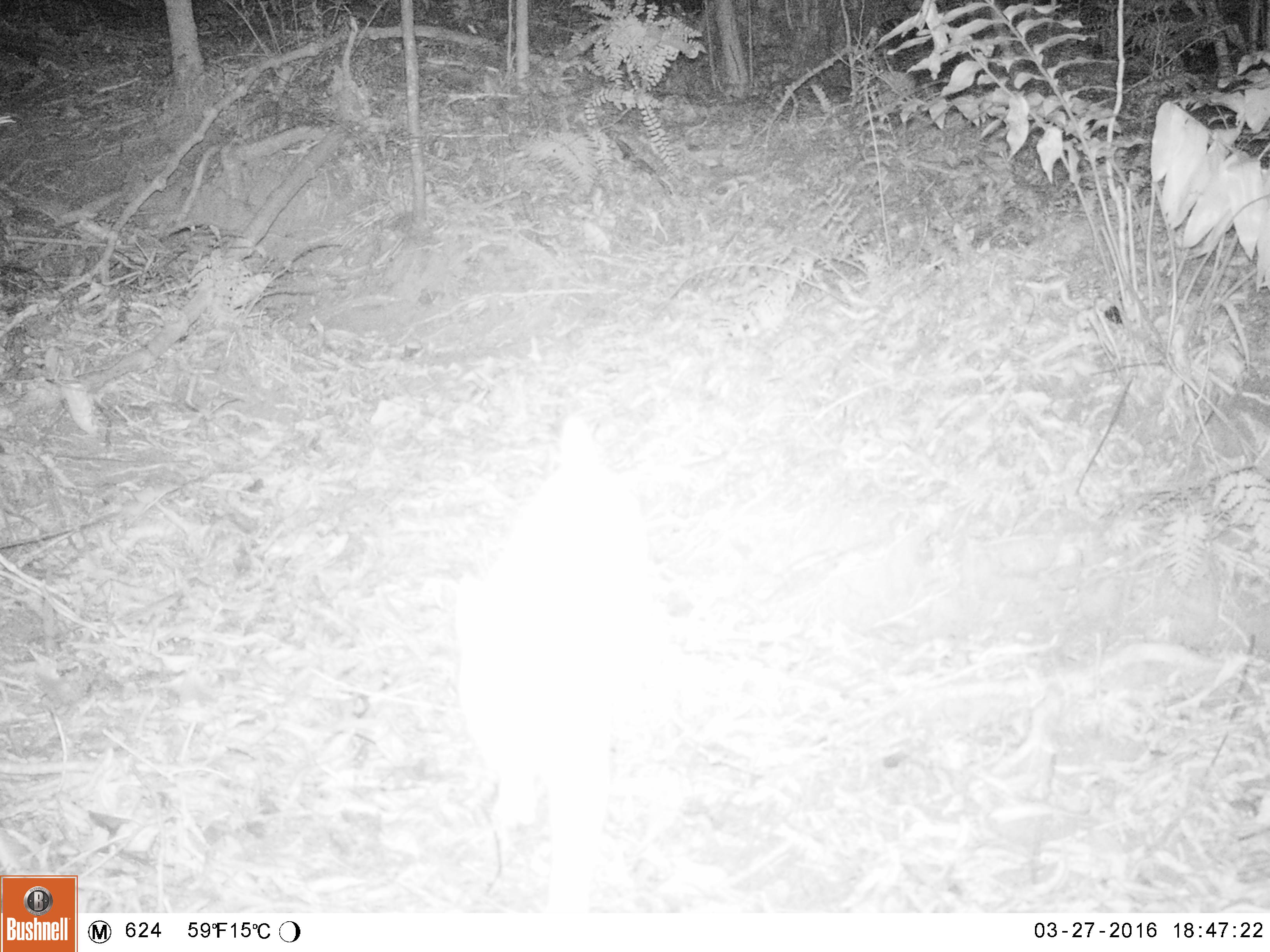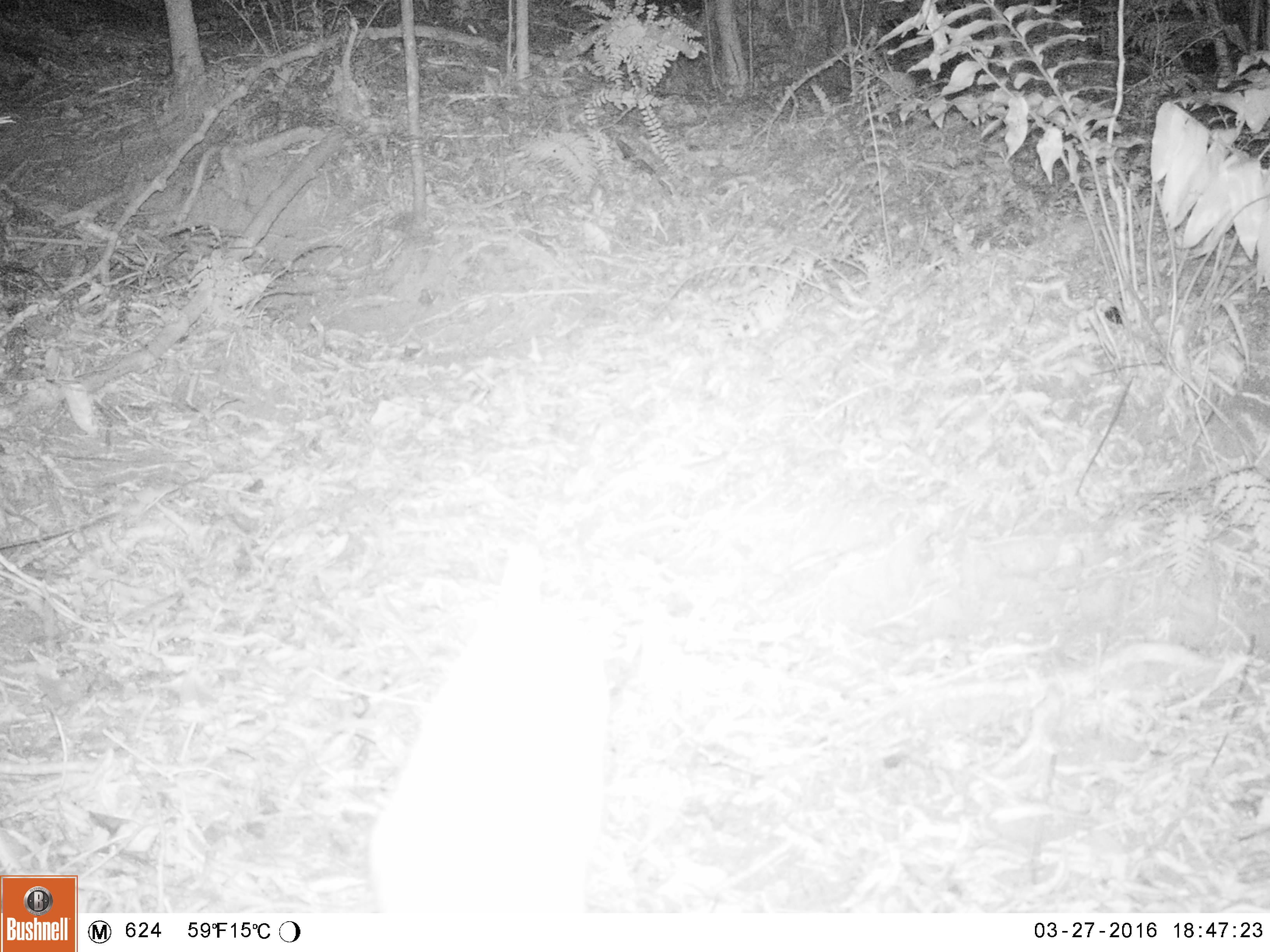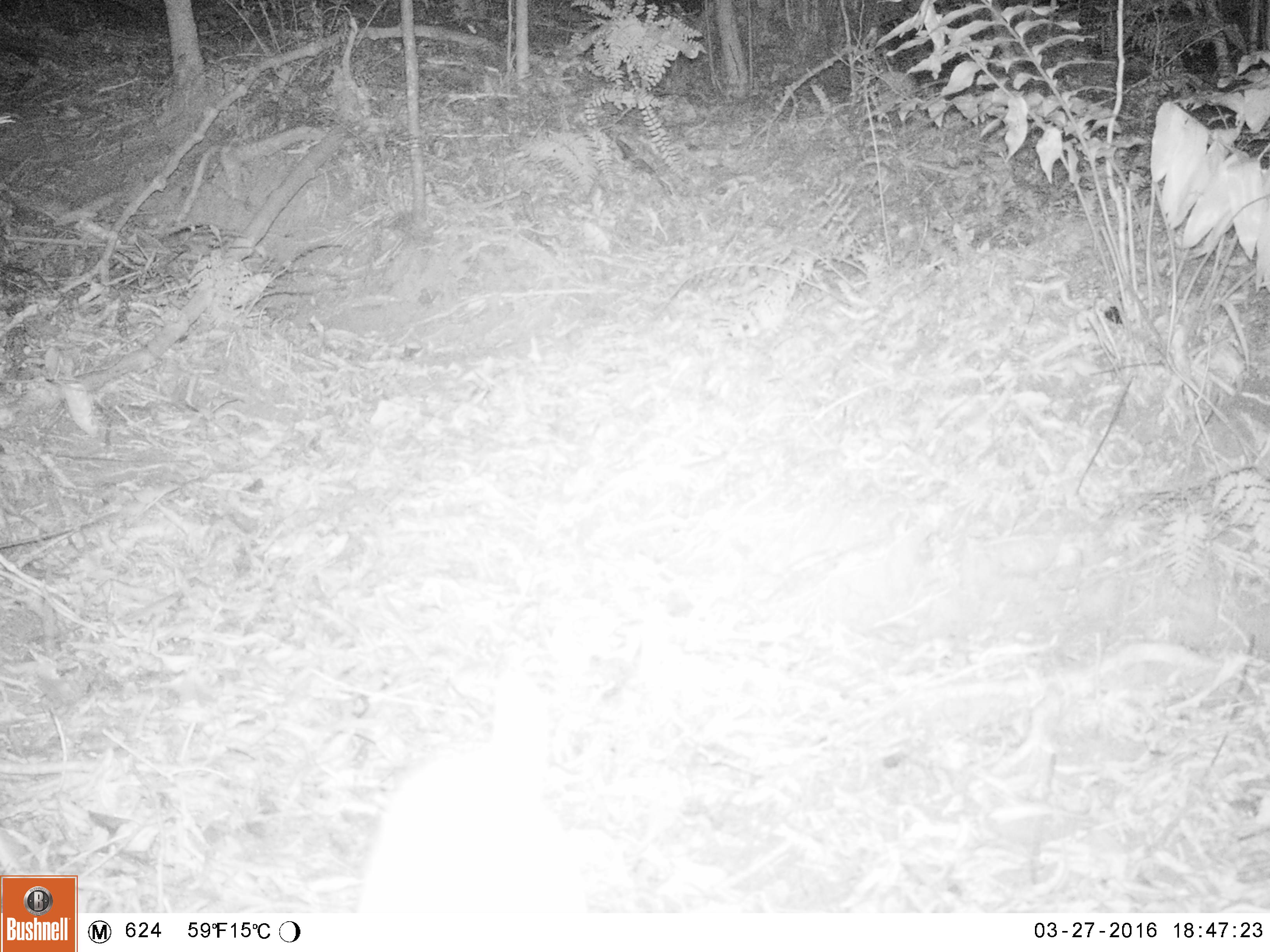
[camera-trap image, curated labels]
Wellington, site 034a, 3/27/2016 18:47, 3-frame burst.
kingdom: Animalia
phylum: Chordata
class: Mammalia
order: Carnivora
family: Felidae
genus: Felis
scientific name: Felis catus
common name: cat